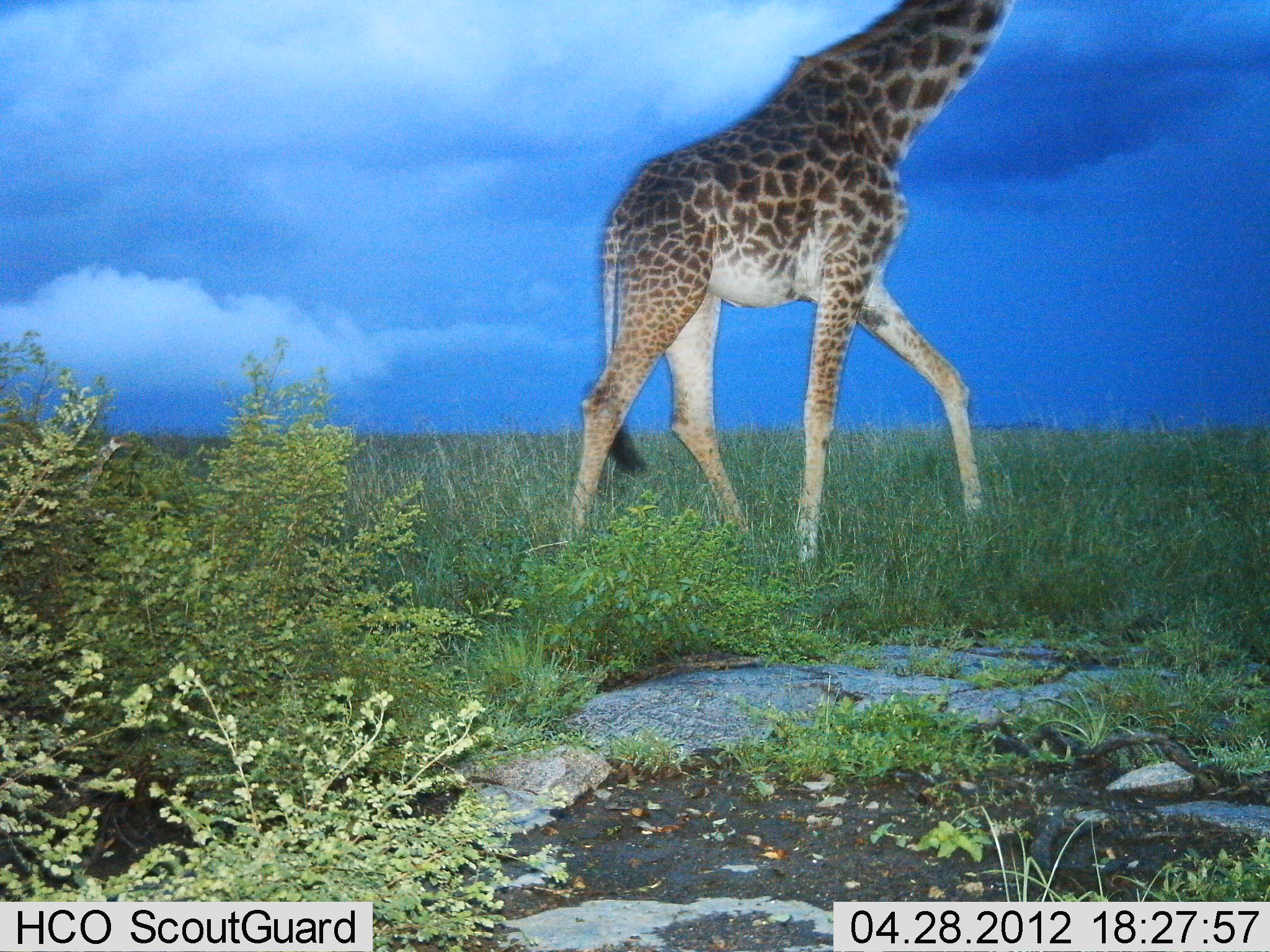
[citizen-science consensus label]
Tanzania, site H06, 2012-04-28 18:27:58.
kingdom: Animalia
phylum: Chordata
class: Mammalia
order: Artiodactyla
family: Giraffidae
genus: Giraffa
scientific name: Giraffa camelopardalis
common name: giraffe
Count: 1.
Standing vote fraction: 20%.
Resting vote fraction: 0%.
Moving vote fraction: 90%.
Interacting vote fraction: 0%.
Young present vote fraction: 0%.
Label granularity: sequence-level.